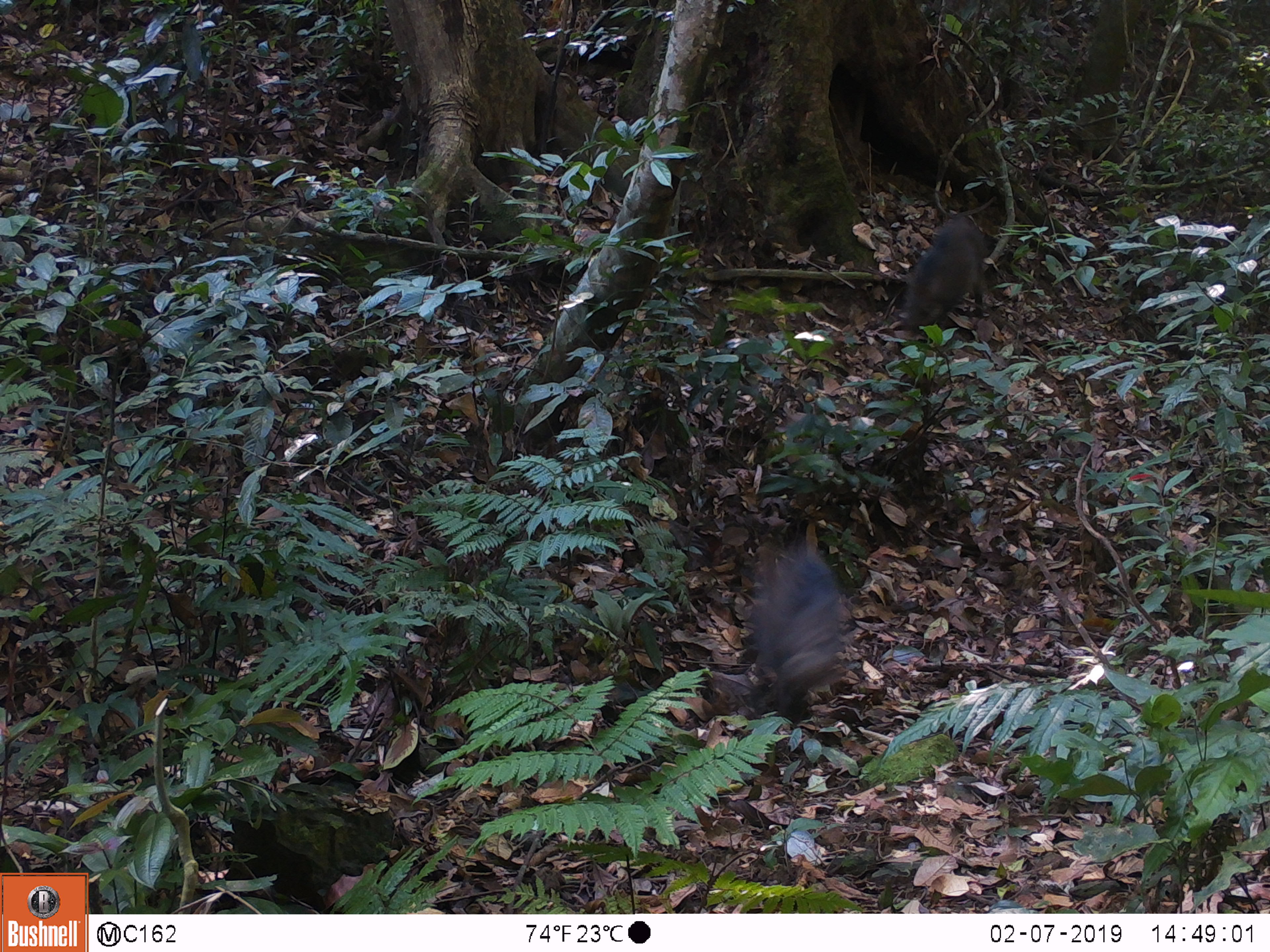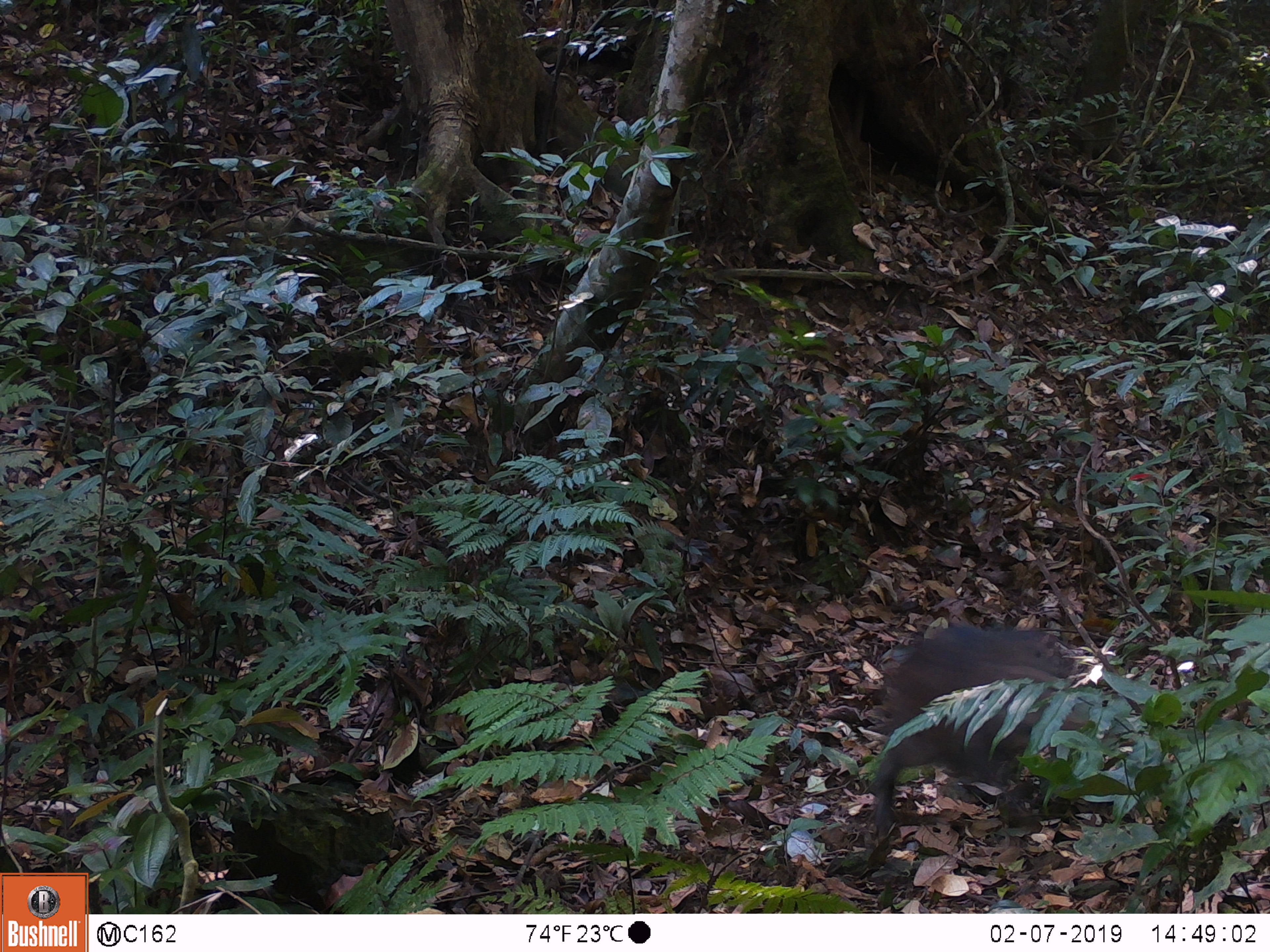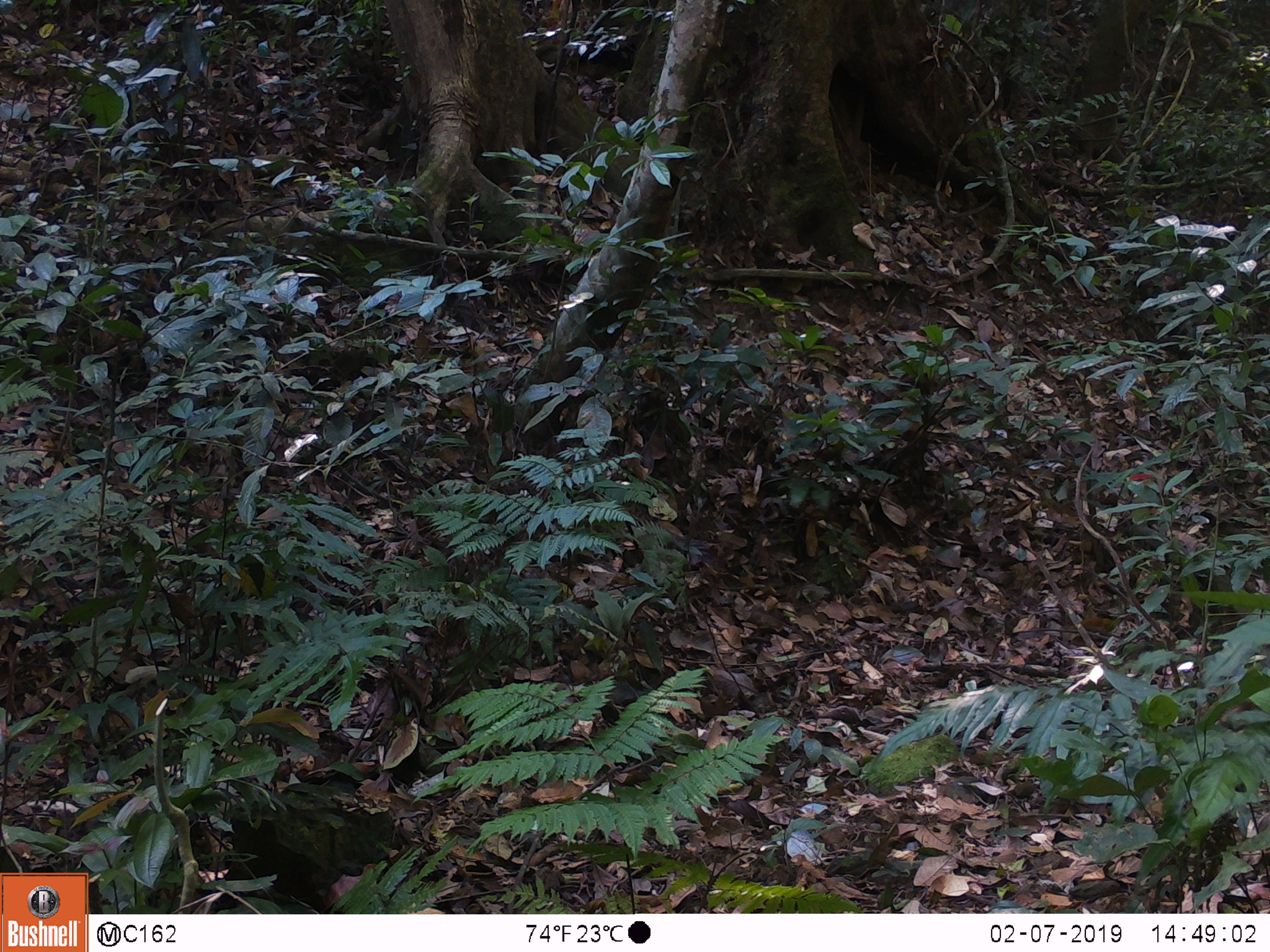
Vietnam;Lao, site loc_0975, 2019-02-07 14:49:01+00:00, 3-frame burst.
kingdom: Animalia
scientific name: Animalia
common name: animal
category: unidentified animal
Unidentified animal (animal) (Animalia). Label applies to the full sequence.